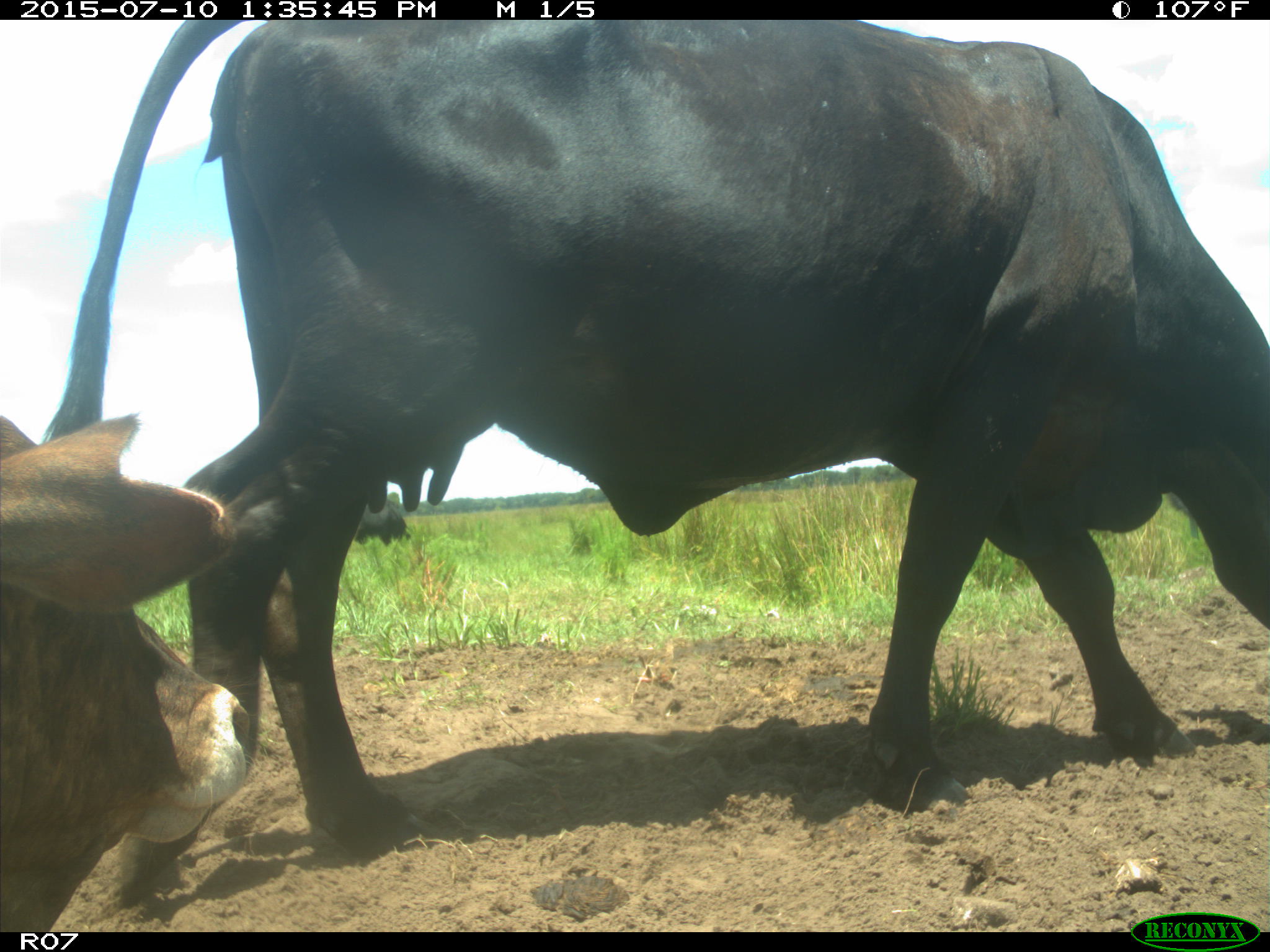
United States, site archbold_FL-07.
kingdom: Animalia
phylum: Chordata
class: Mammalia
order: Artiodactyla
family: Bovidae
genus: Bos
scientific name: Bos taurus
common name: domestic cow